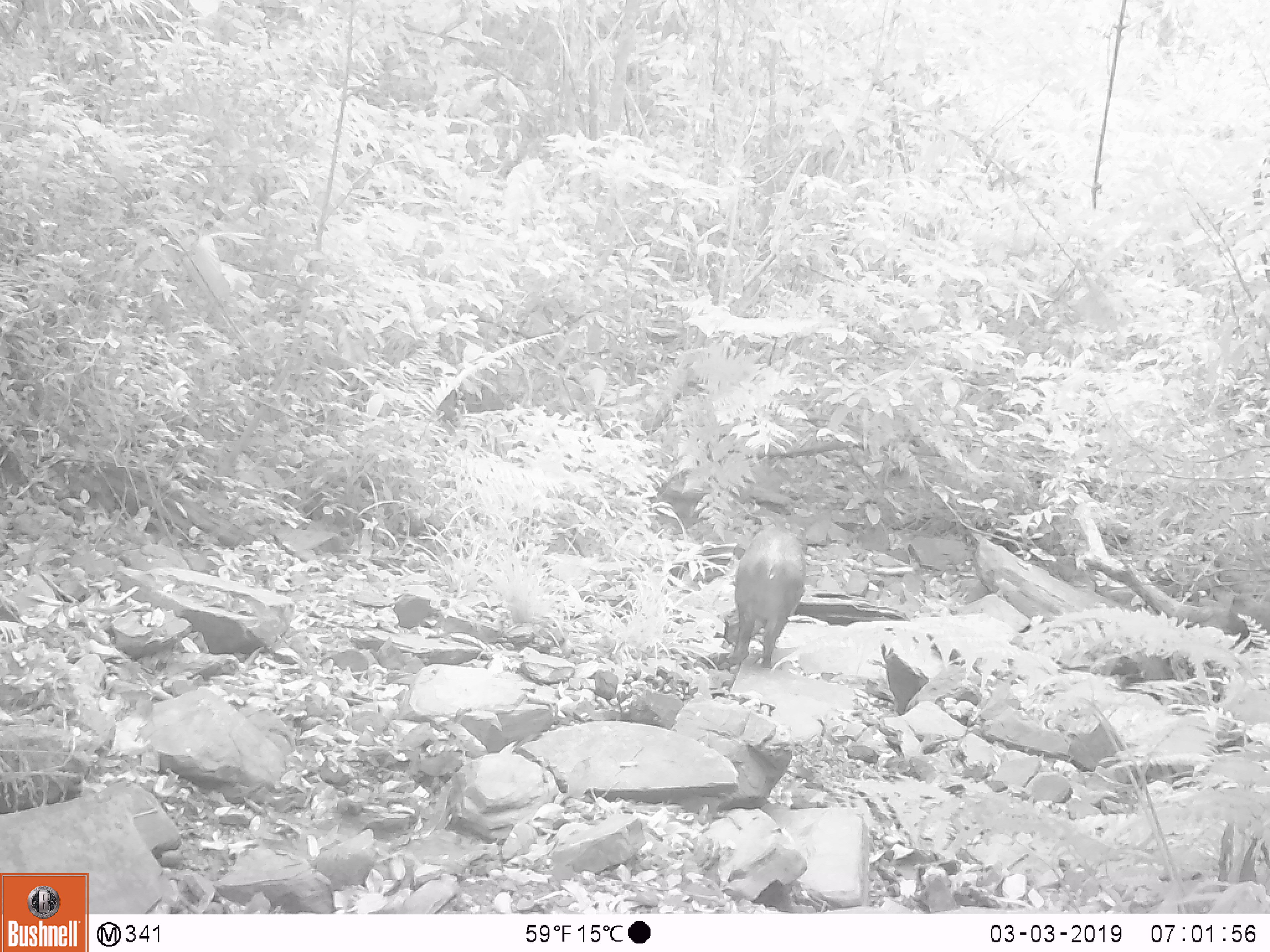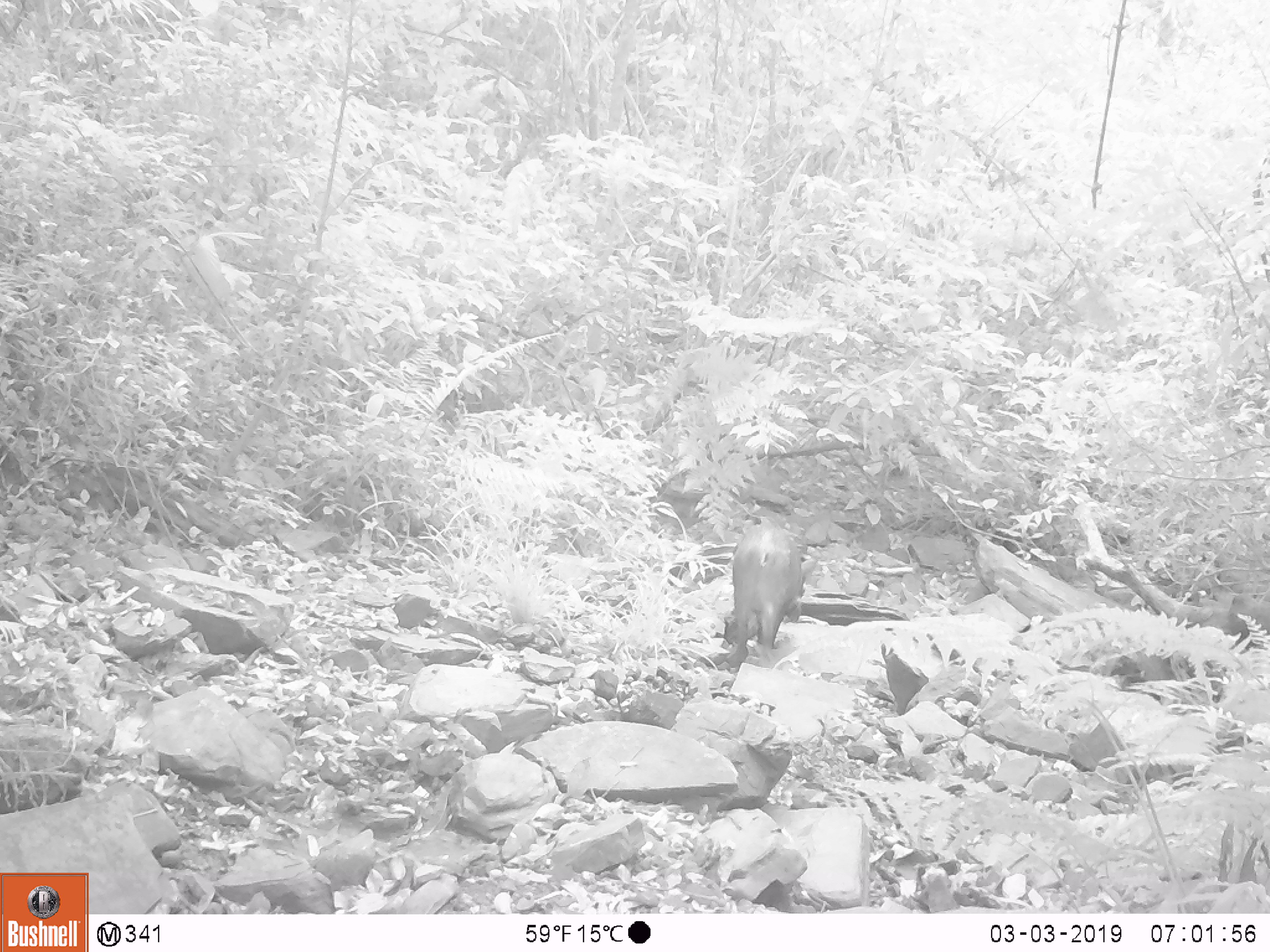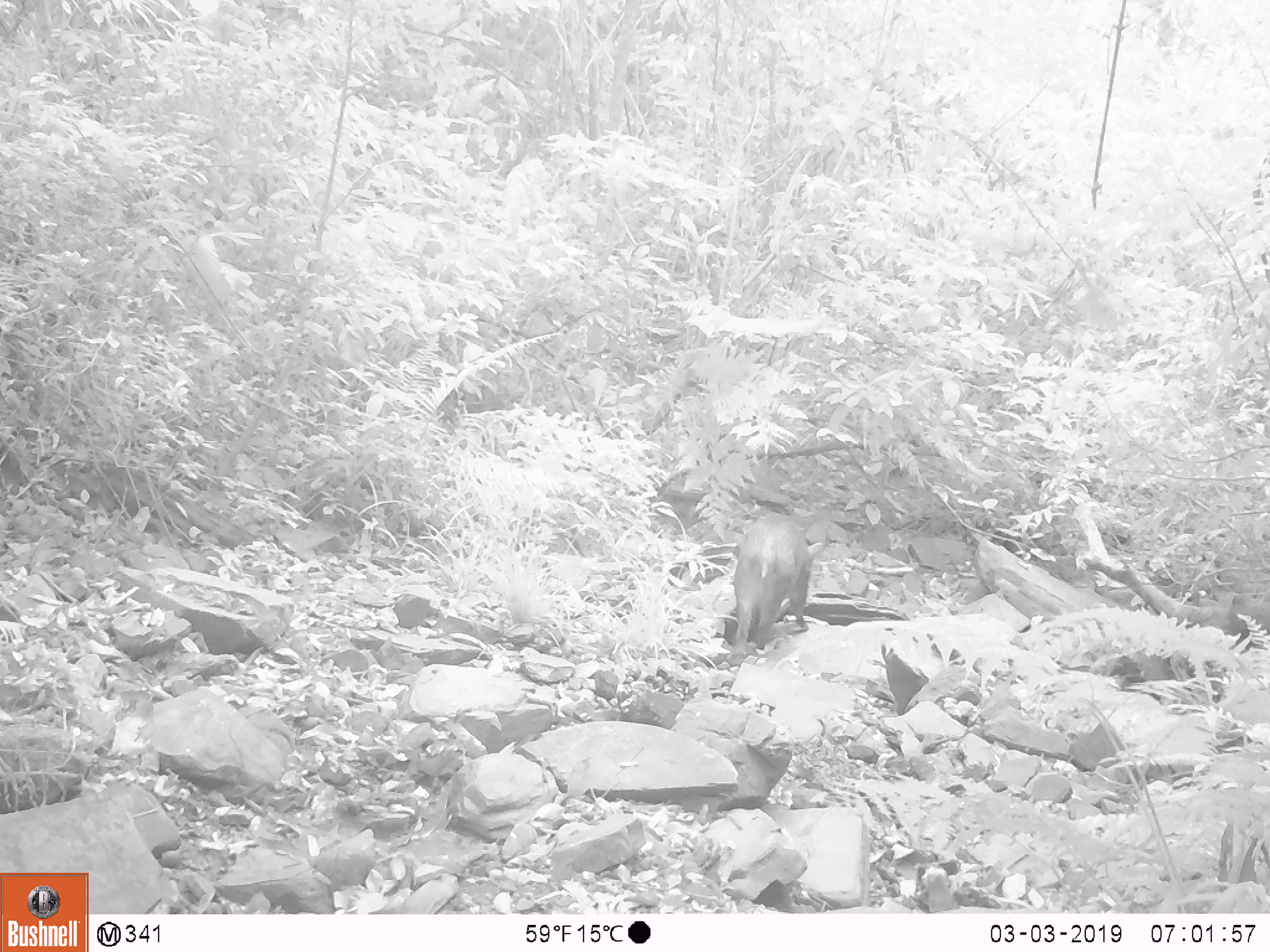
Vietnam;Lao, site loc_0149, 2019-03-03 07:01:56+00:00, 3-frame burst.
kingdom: Animalia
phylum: Chordata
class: Mammalia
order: Artiodactyla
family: Suidae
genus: Sus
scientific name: Sus scrofa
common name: eurasian wild pig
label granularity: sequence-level